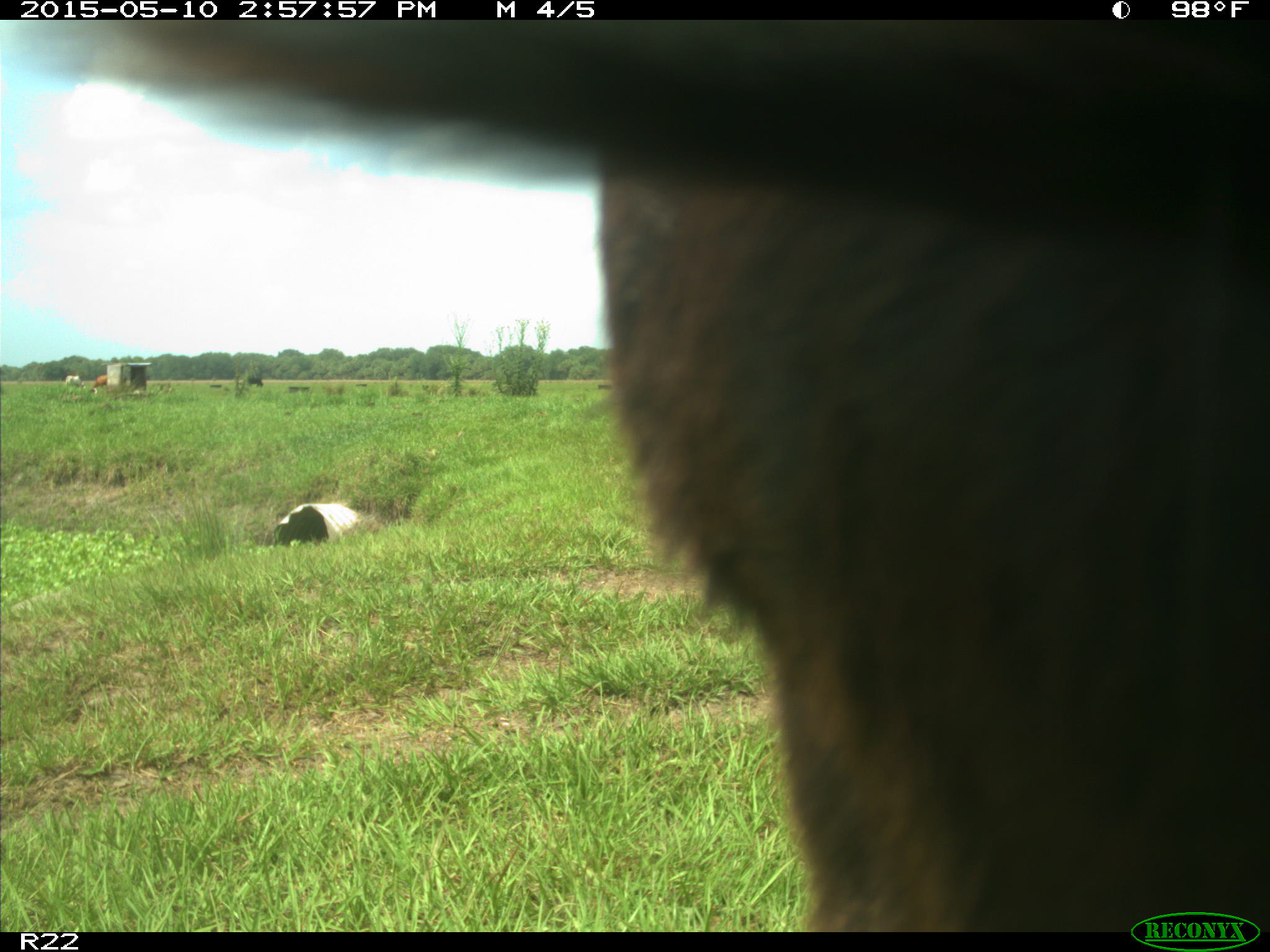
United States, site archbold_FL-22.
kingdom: Animalia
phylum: Chordata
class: Mammalia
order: Artiodactyla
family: Bovidae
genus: Bos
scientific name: Bos taurus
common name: domestic cow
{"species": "Bos taurus (domestic cow)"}